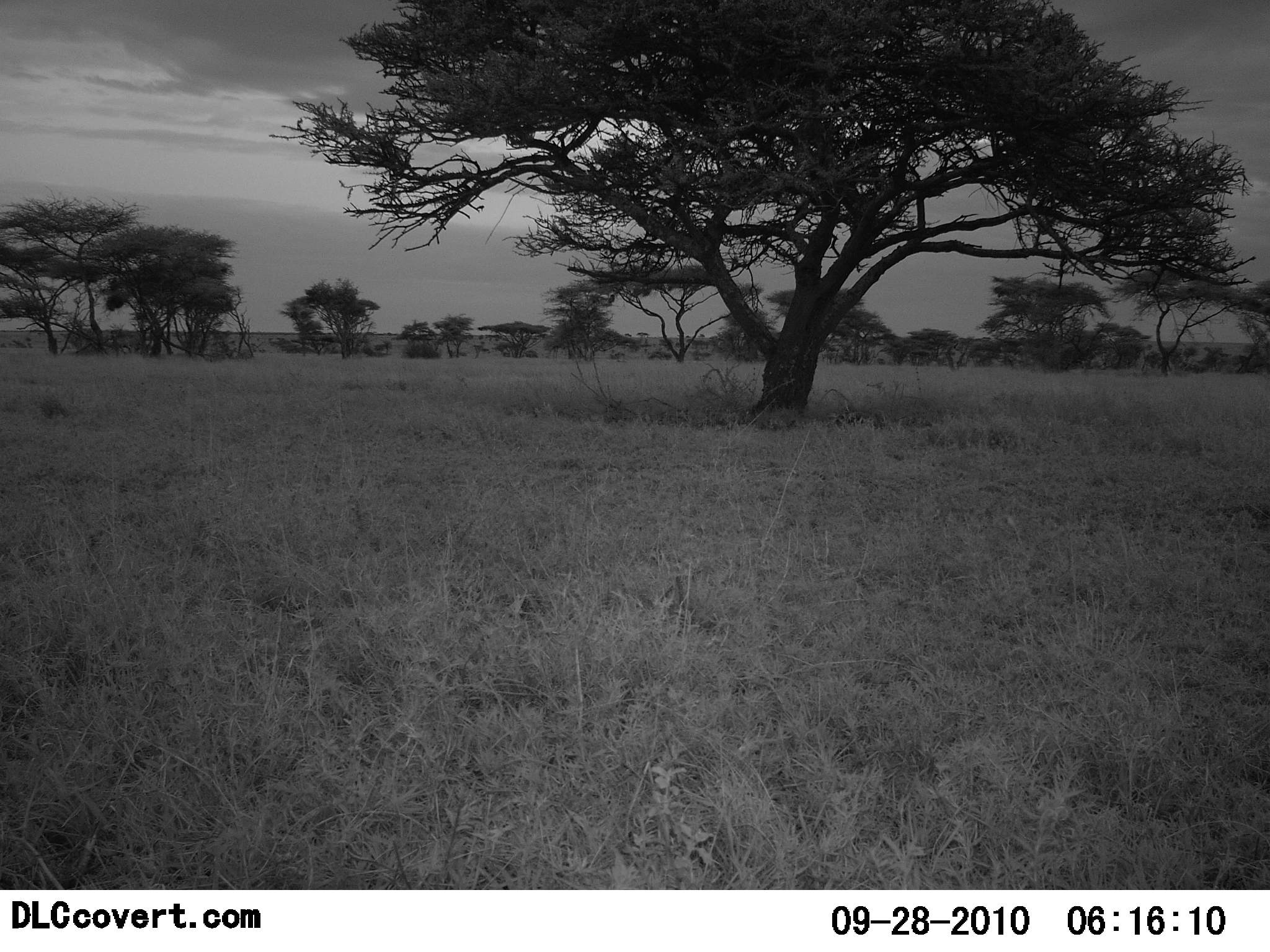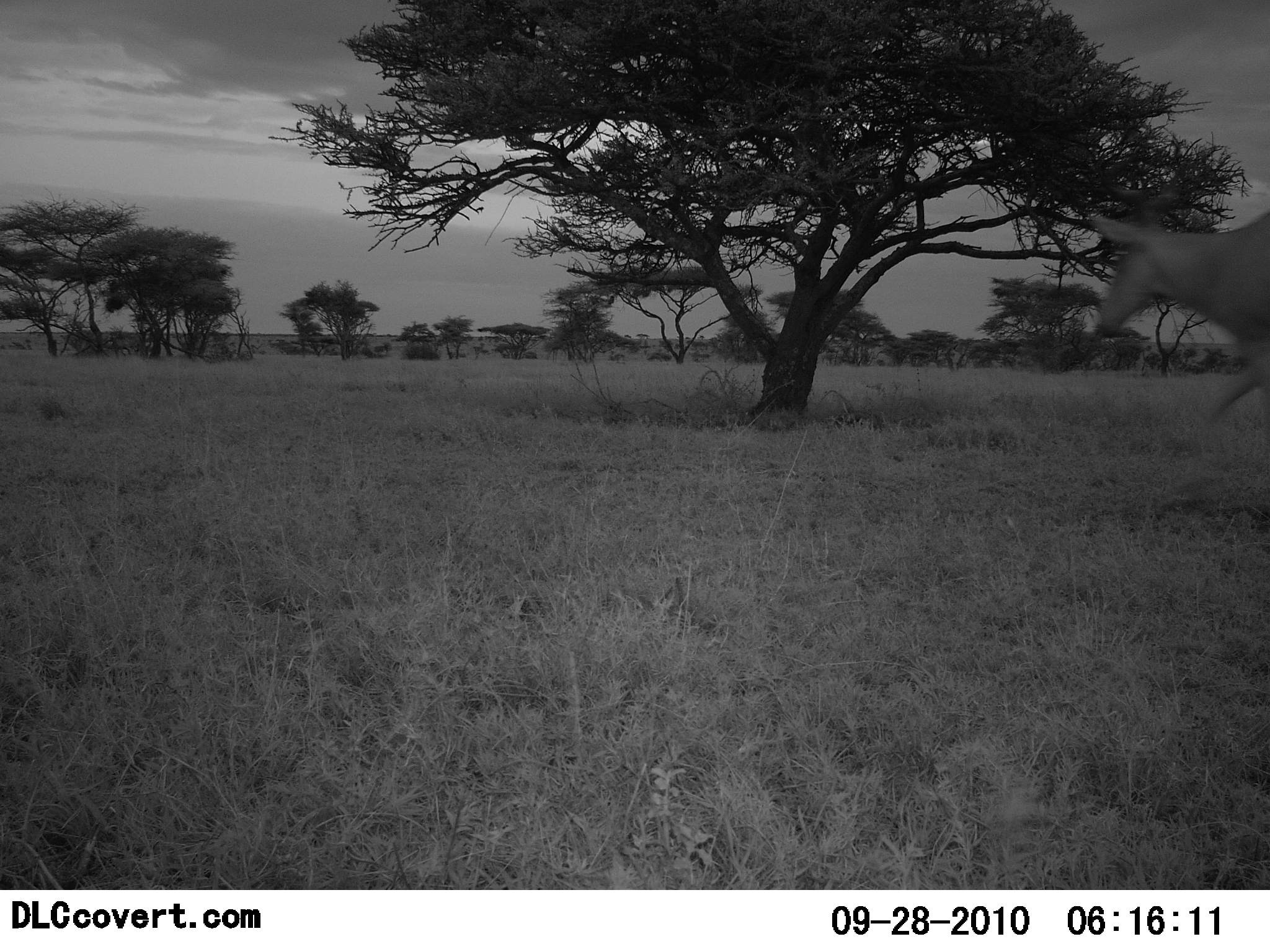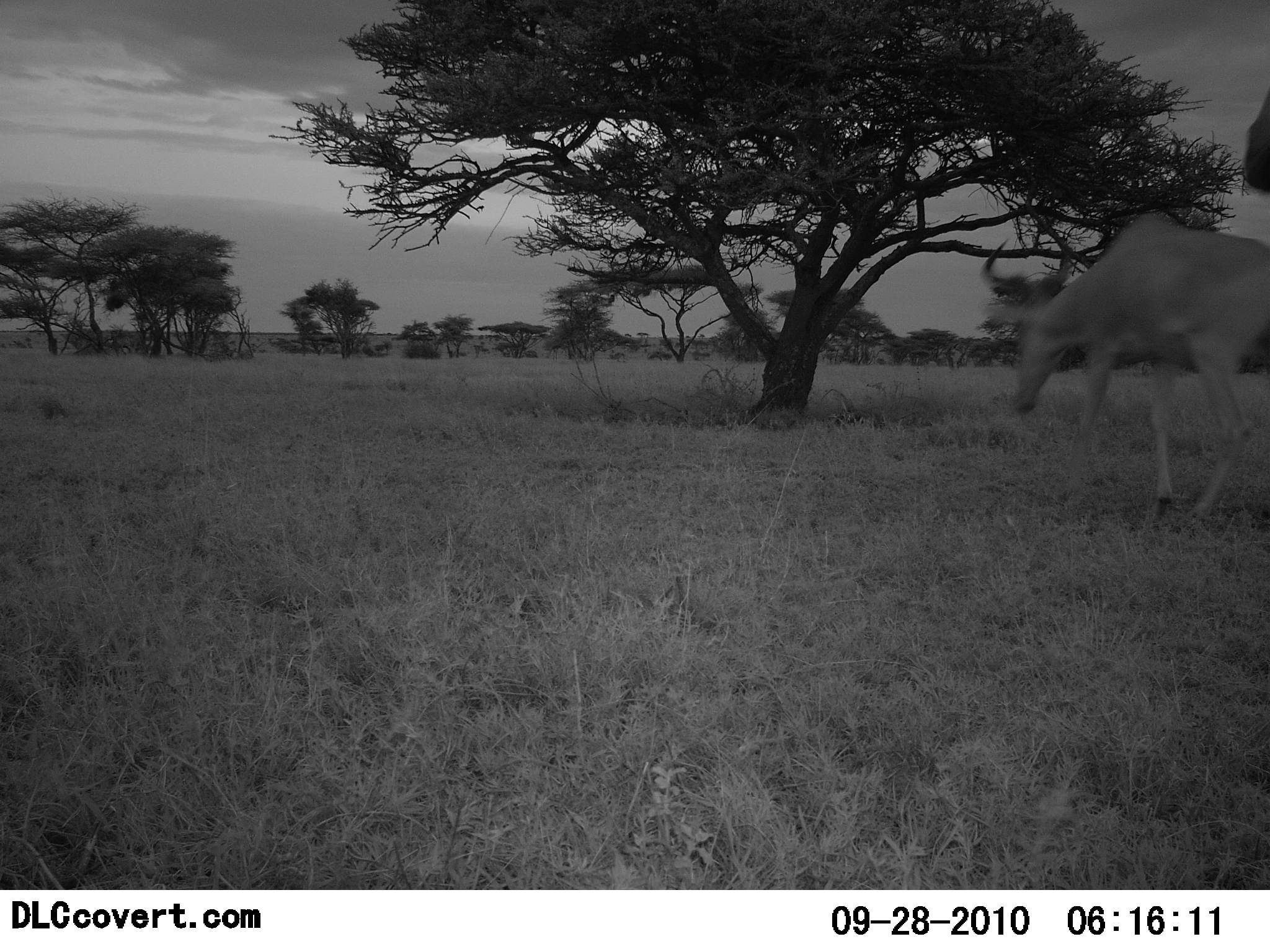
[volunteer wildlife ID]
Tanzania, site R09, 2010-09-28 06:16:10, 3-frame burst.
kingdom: Animalia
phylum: Chordata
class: Mammalia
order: Artiodactyla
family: Bovidae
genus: Alcelaphus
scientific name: Alcelaphus buselaphus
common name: hartebeest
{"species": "hartebeest (Alcelaphus buselaphus)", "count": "1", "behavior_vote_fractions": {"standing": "0%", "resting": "0%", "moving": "92%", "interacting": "8%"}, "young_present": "0%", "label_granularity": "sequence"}